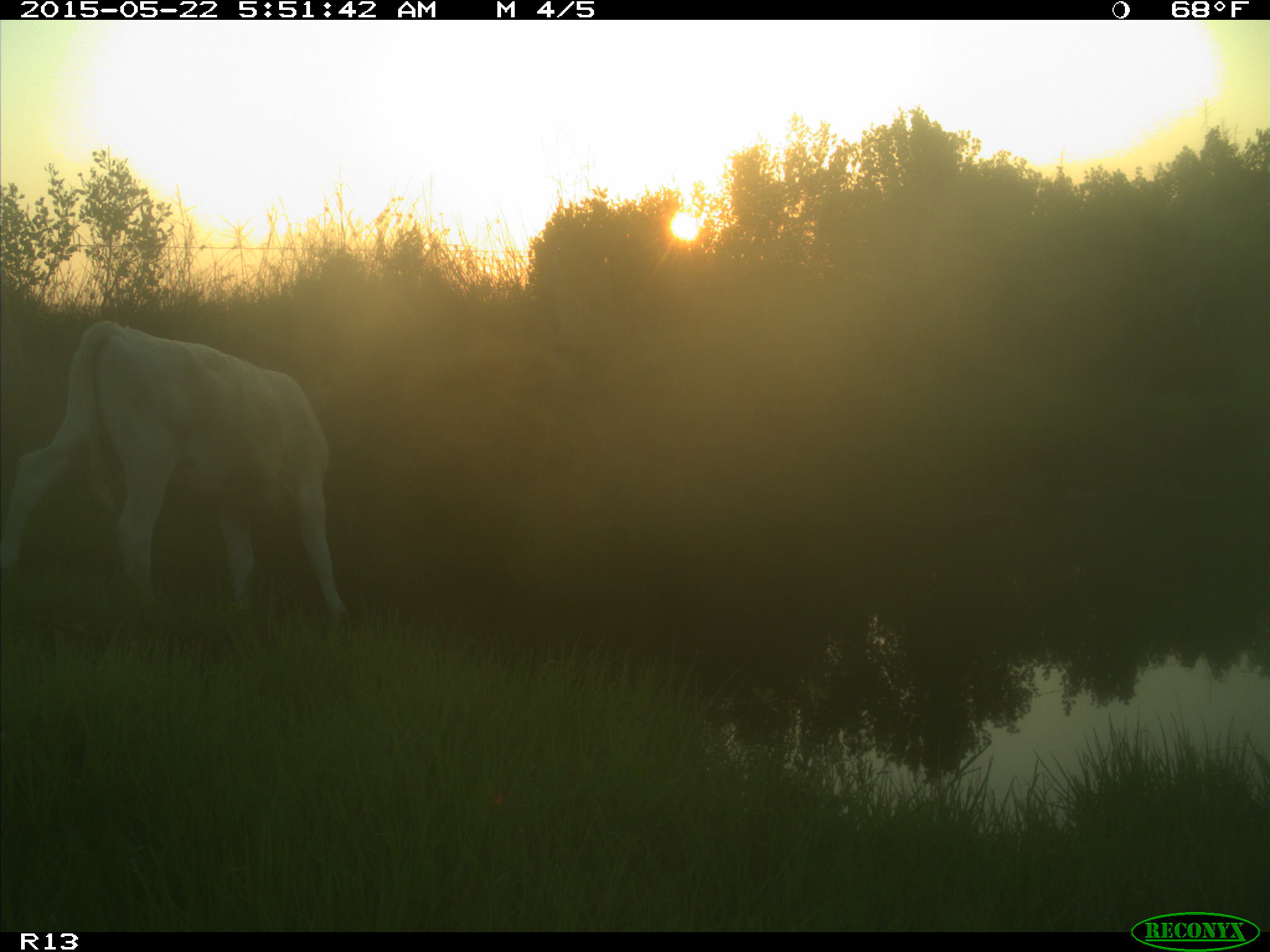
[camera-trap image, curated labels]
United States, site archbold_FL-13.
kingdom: Animalia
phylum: Chordata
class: Mammalia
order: Artiodactyla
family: Bovidae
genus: Bos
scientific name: Bos taurus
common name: domestic cow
Bos taurus (domestic cow).